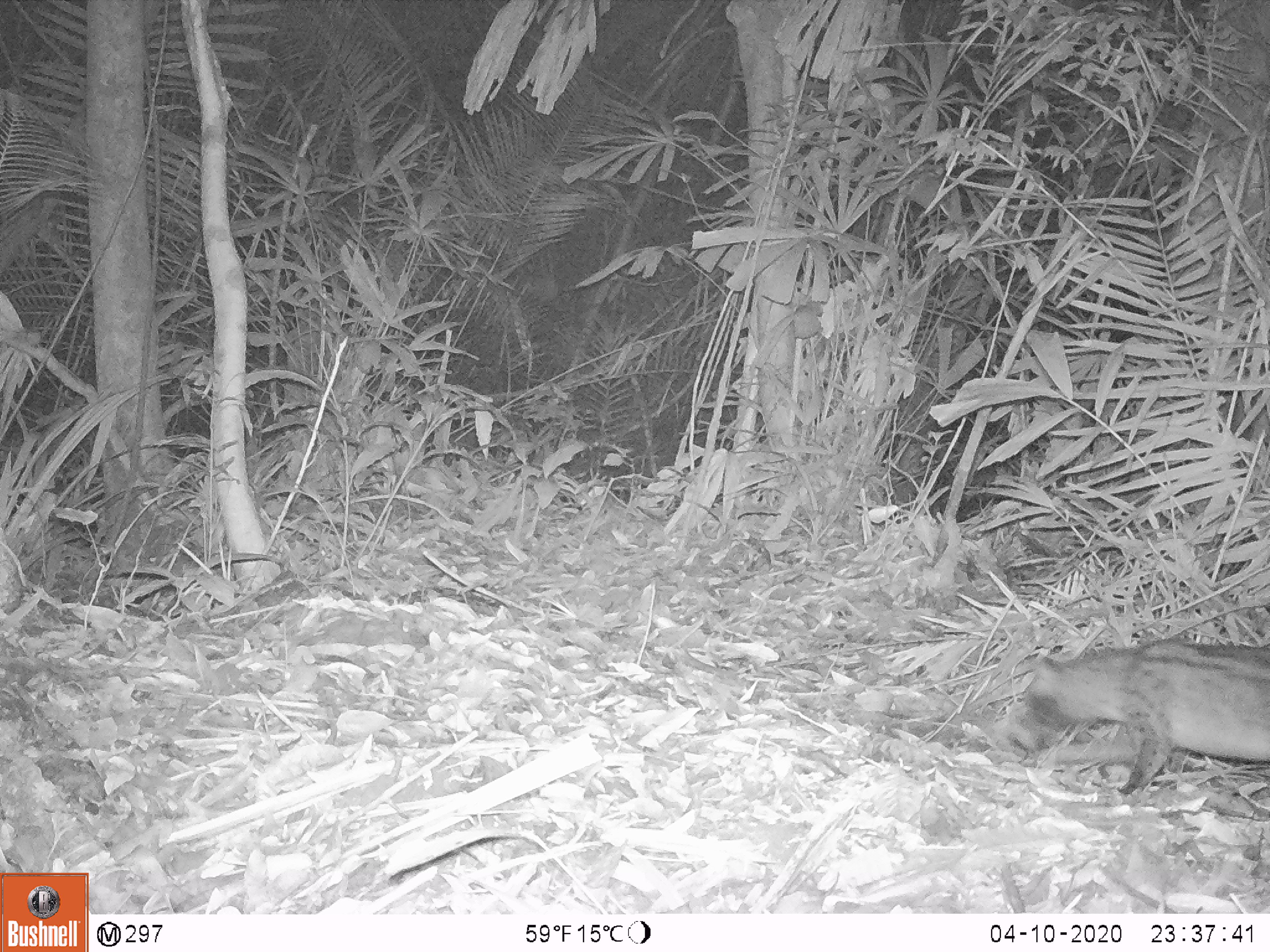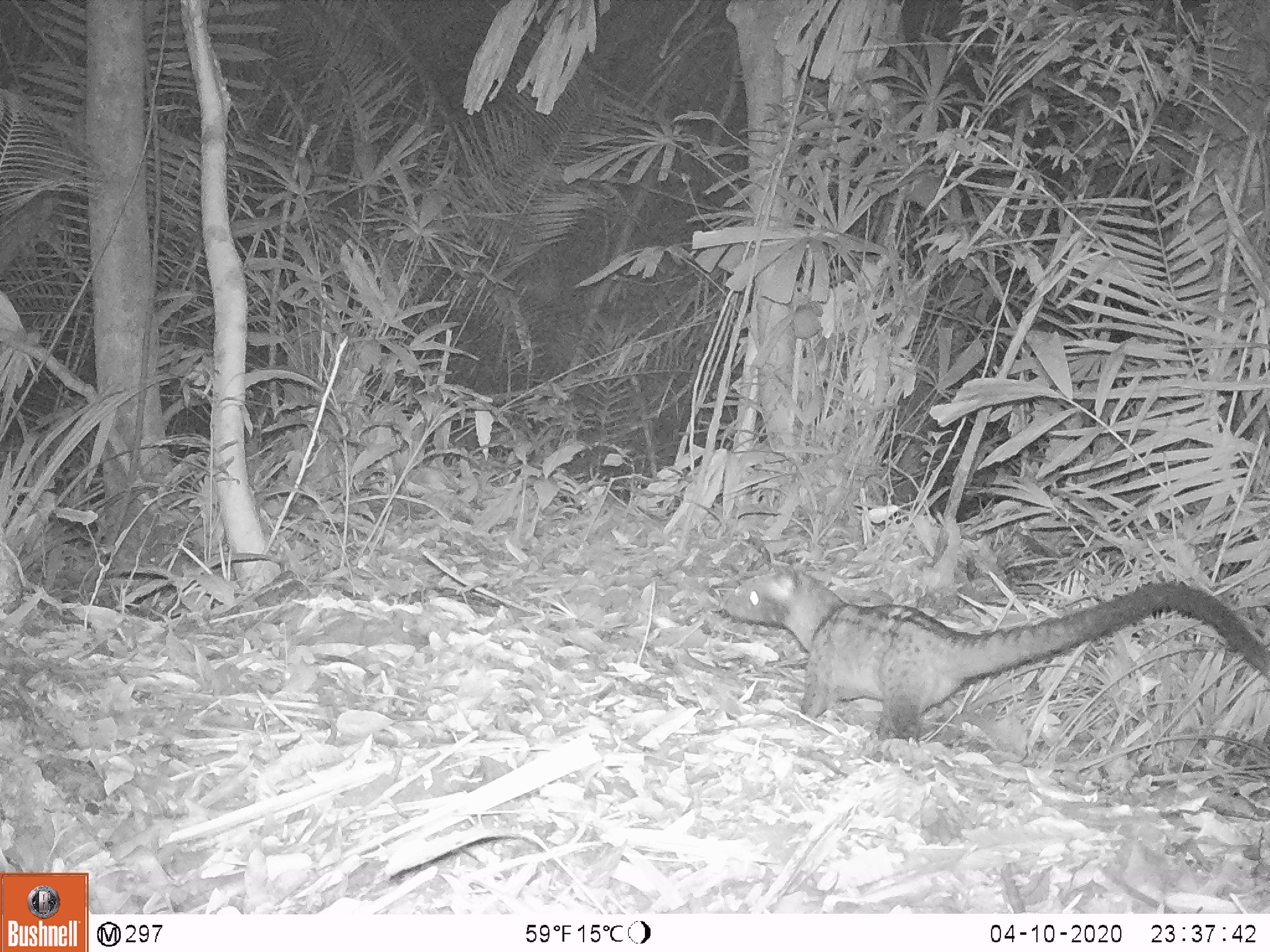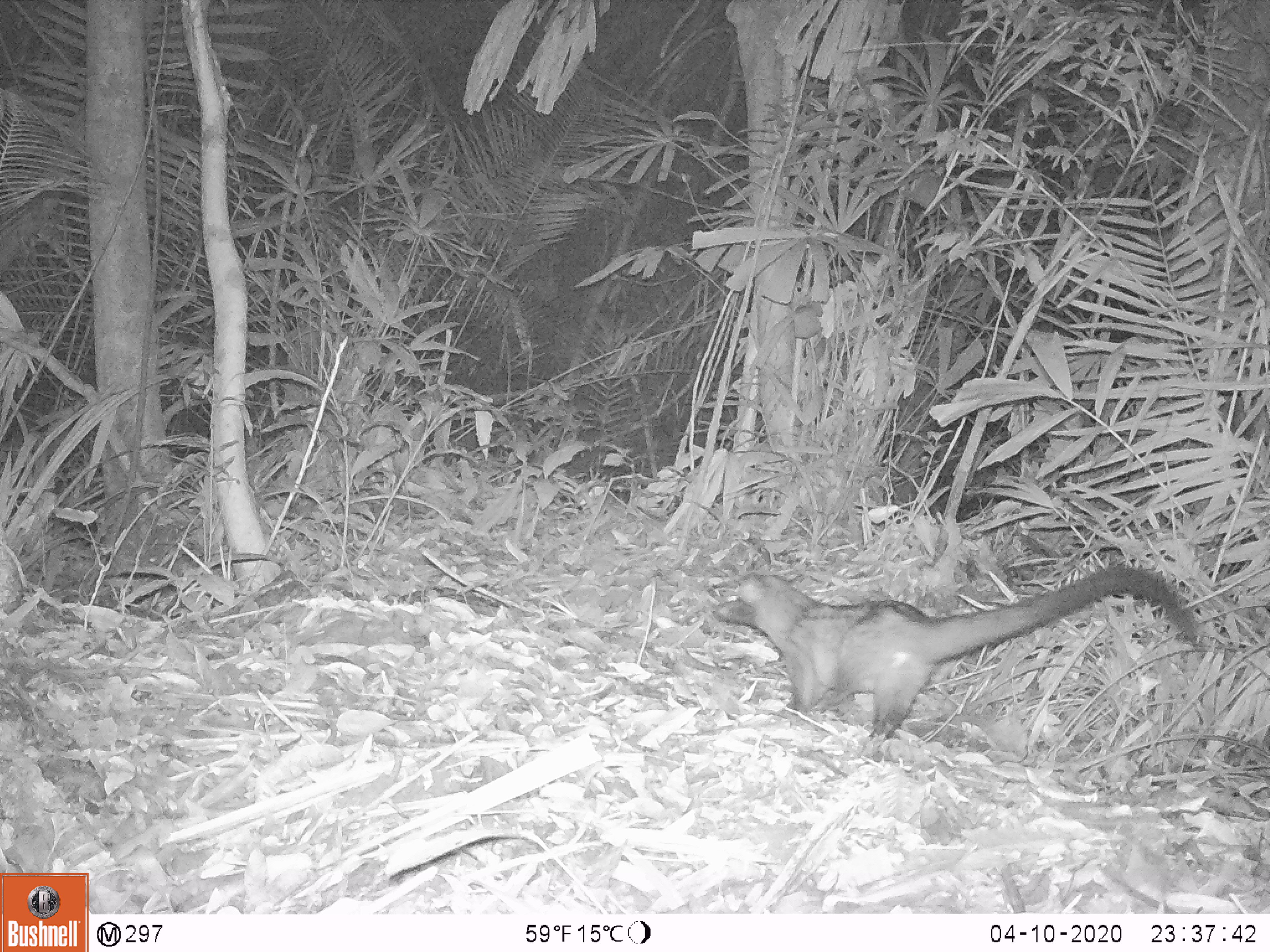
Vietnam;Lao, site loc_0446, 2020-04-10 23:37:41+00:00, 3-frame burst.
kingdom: Animalia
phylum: Chordata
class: Mammalia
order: Carnivora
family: Viverridae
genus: Paradoxurus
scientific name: Paradoxurus hermaphroditus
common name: common palm civet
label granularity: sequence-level